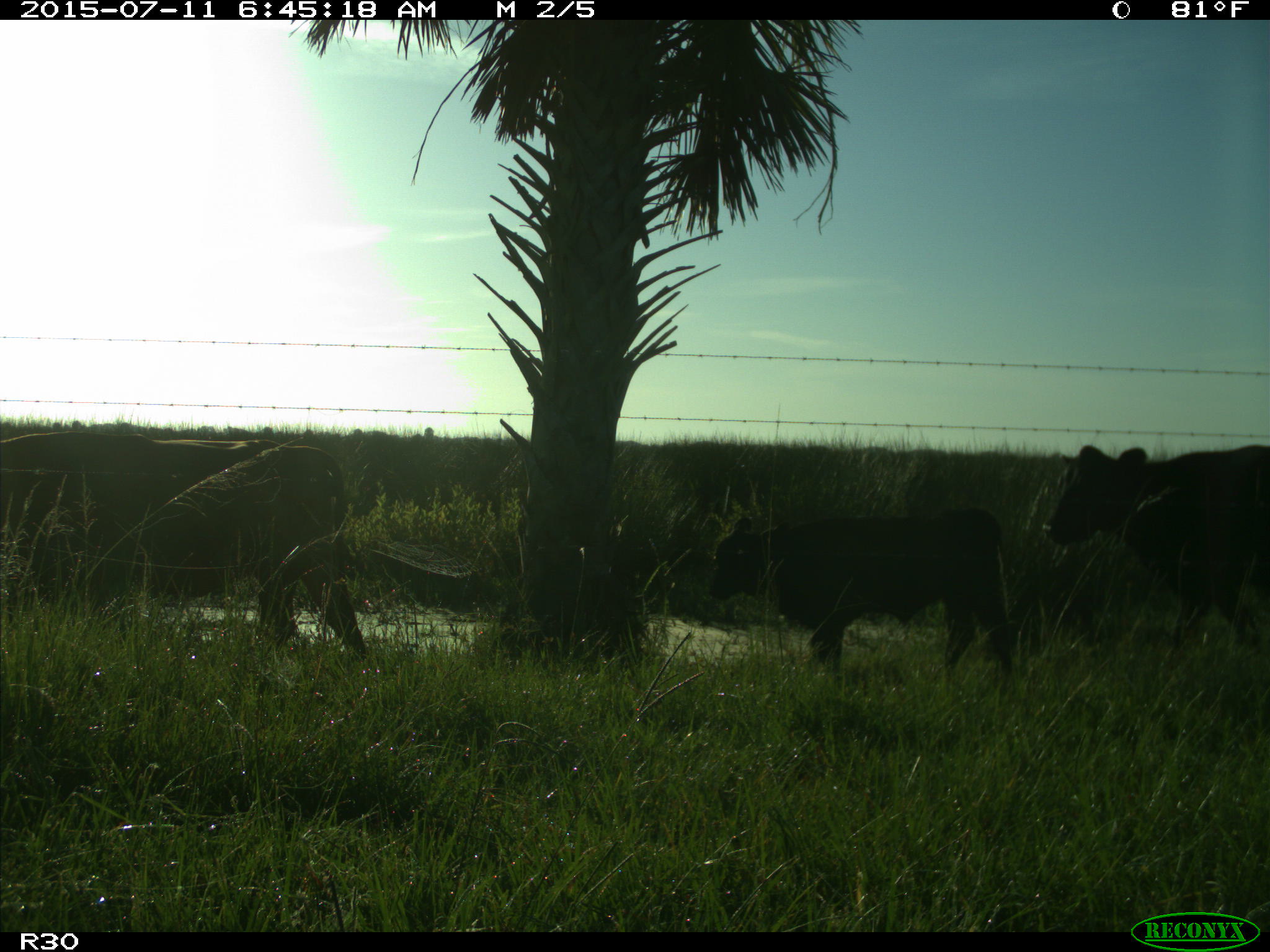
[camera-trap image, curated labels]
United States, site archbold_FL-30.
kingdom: Animalia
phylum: Chordata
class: Mammalia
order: Artiodactyla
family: Bovidae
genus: Bos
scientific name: Bos taurus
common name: domestic cow